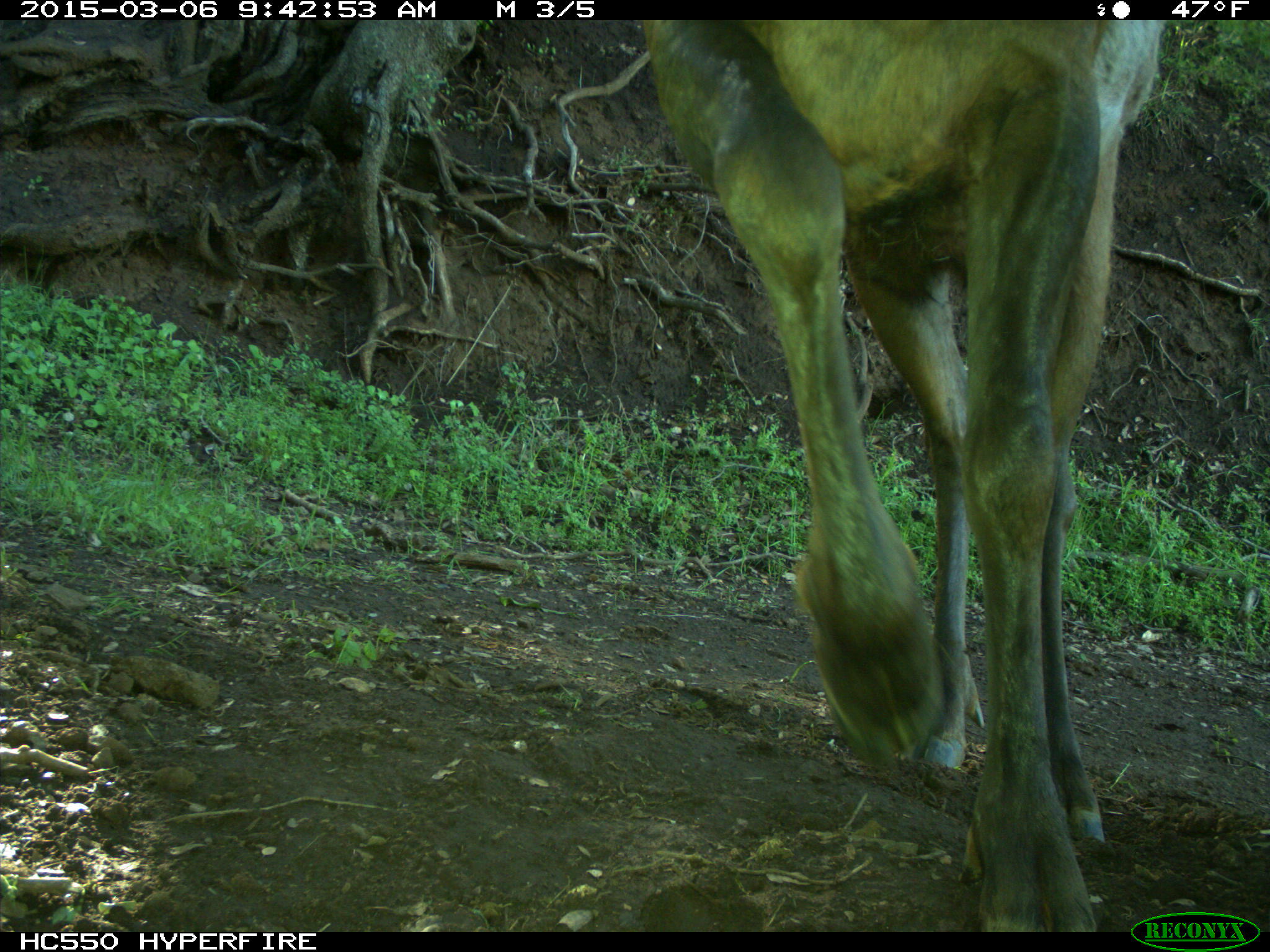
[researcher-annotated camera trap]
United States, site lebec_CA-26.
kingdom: Animalia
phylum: Chordata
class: Mammalia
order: Artiodactyla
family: Cervidae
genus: Cervus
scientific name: Cervus canadensis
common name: elk